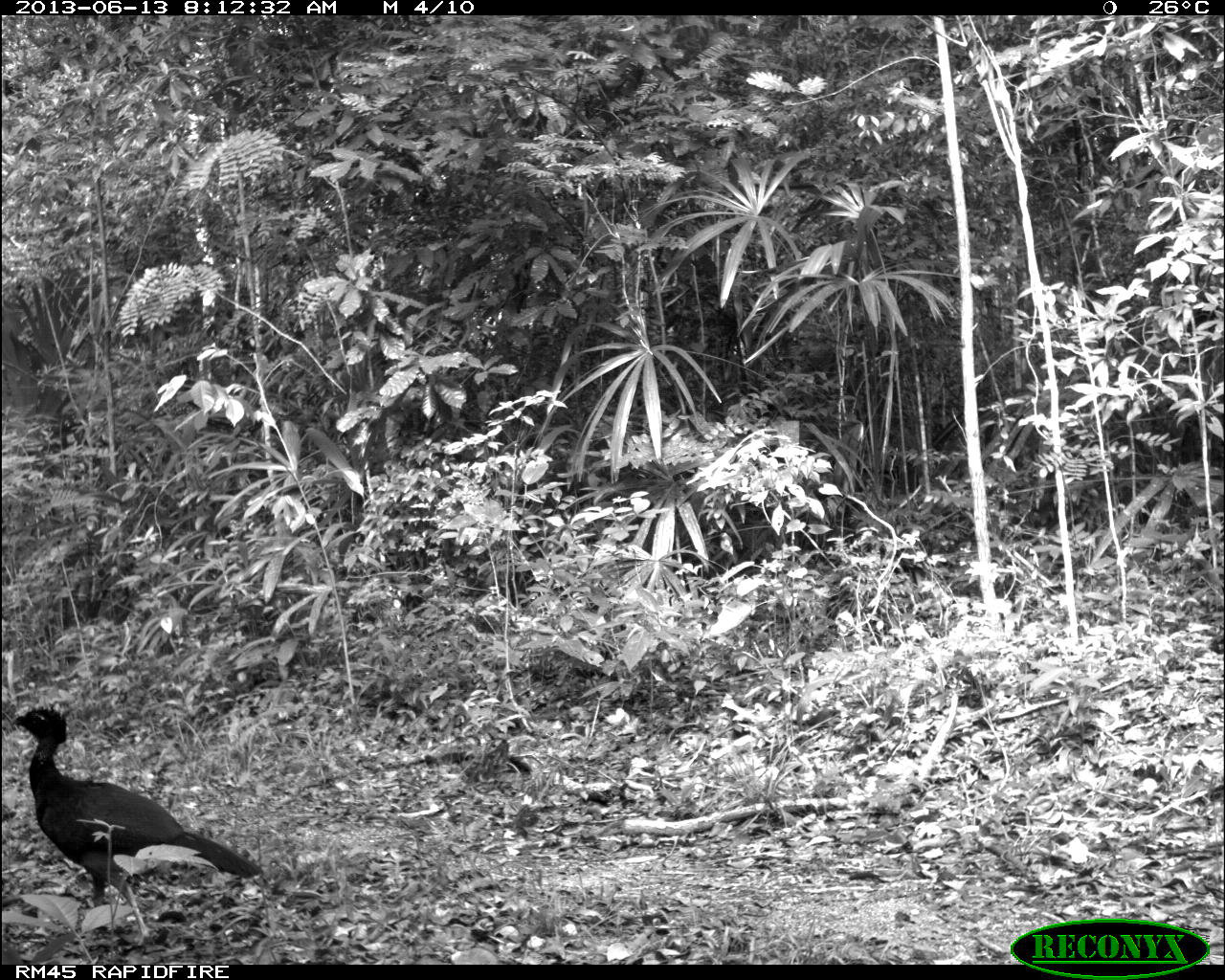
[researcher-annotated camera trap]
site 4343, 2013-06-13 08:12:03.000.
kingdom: Animalia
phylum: Chordata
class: Aves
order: Galliformes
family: Cracidae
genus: Crax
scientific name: Crax rubra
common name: great curassow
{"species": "Crax rubra (great curassow)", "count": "1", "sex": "female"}